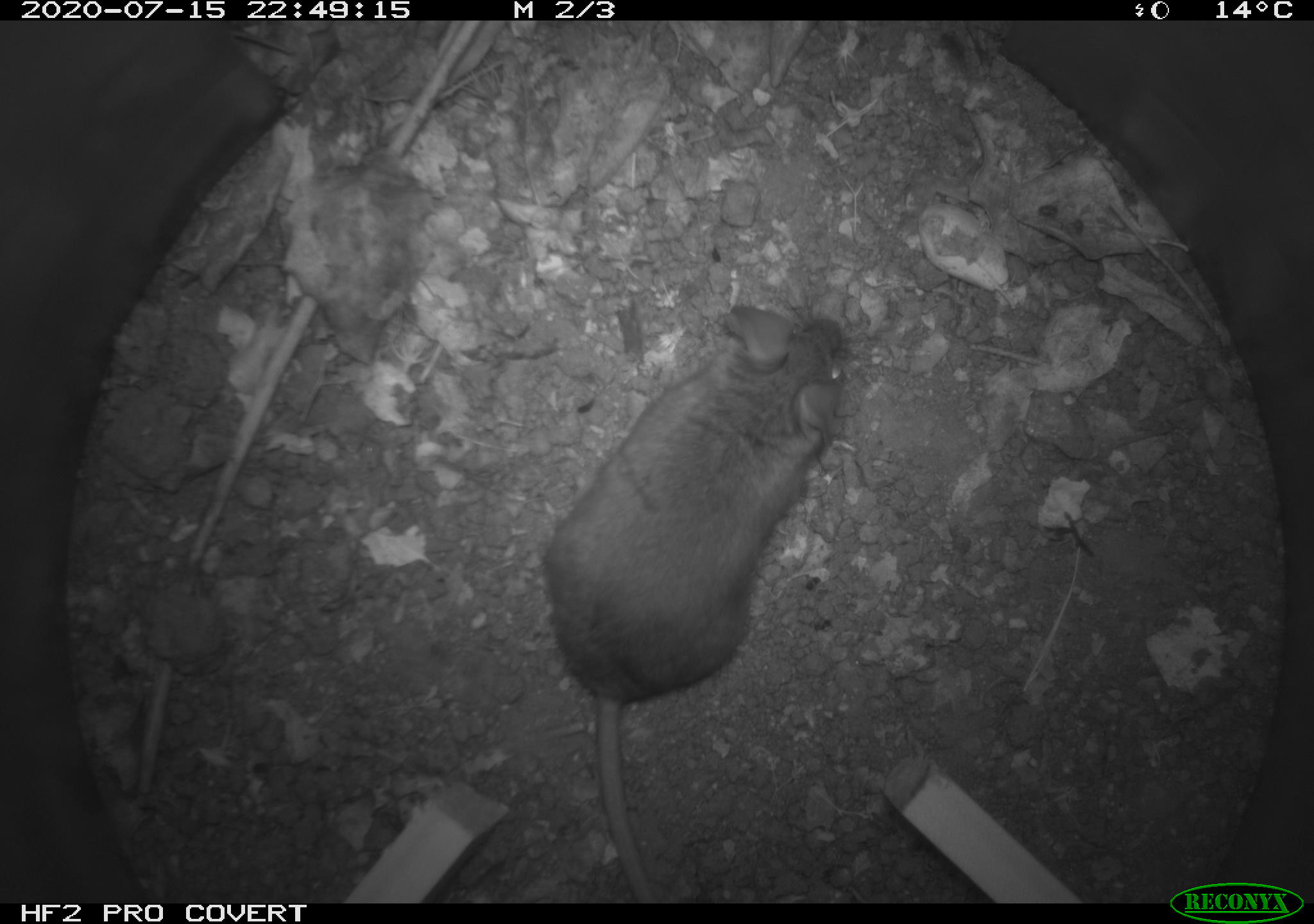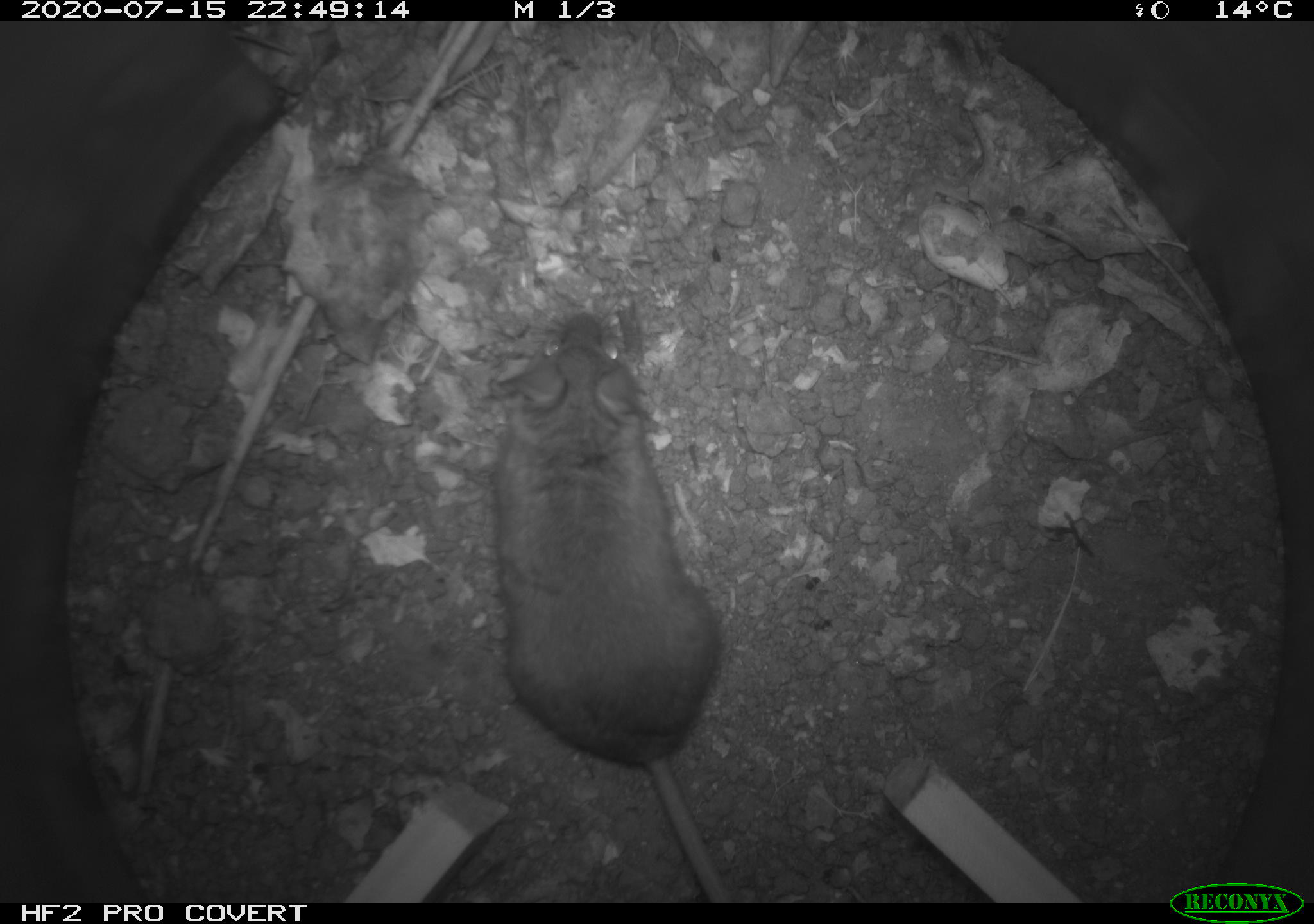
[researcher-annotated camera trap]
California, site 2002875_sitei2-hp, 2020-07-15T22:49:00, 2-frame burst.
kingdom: Animalia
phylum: Chordata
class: Mammalia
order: Rodentia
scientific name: Rodentia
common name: rodent